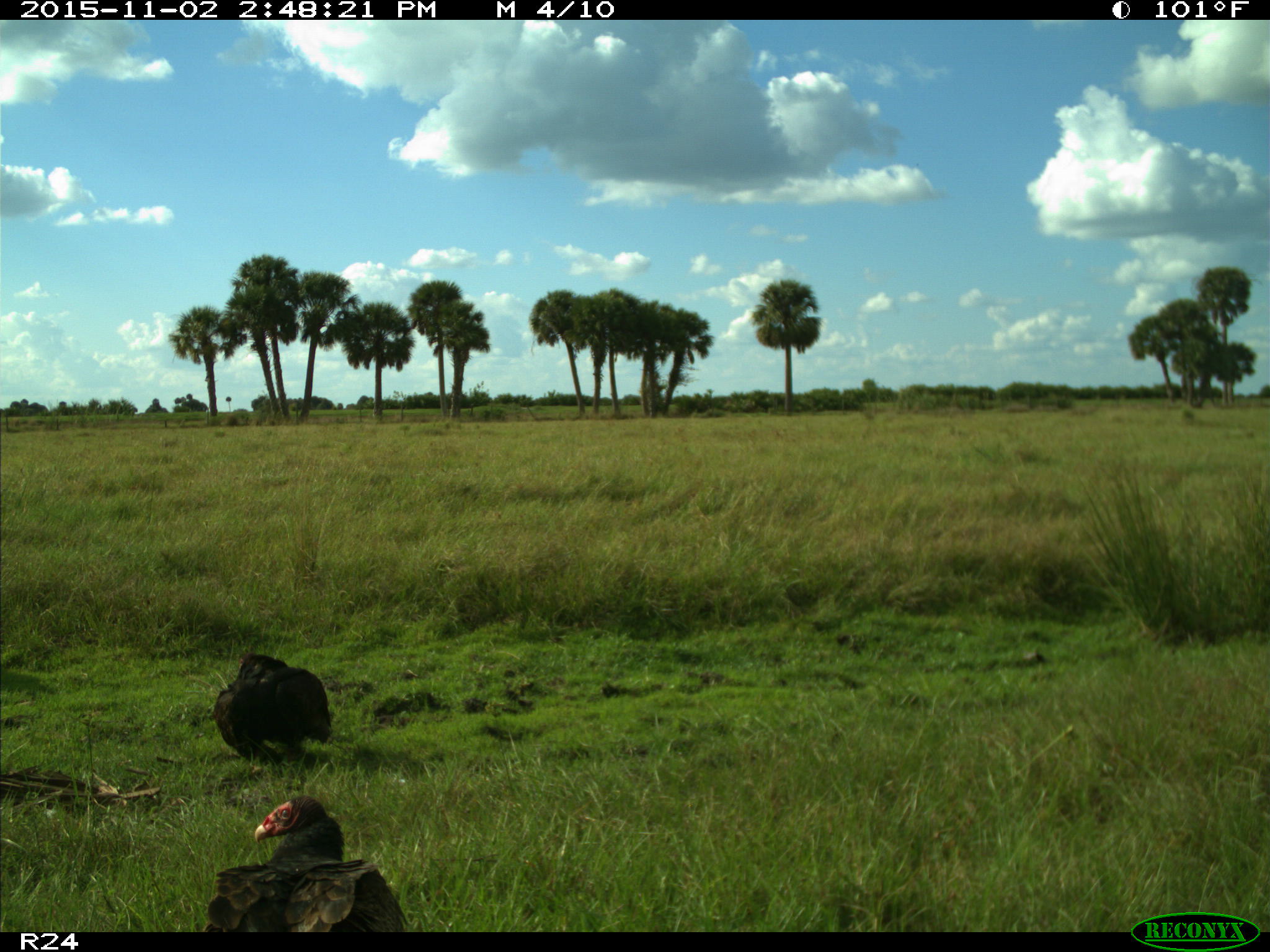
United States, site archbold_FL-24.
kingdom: Animalia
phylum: Chordata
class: Aves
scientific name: Aves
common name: birds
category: unidentified bird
Unidentified bird (birds) (Aves).